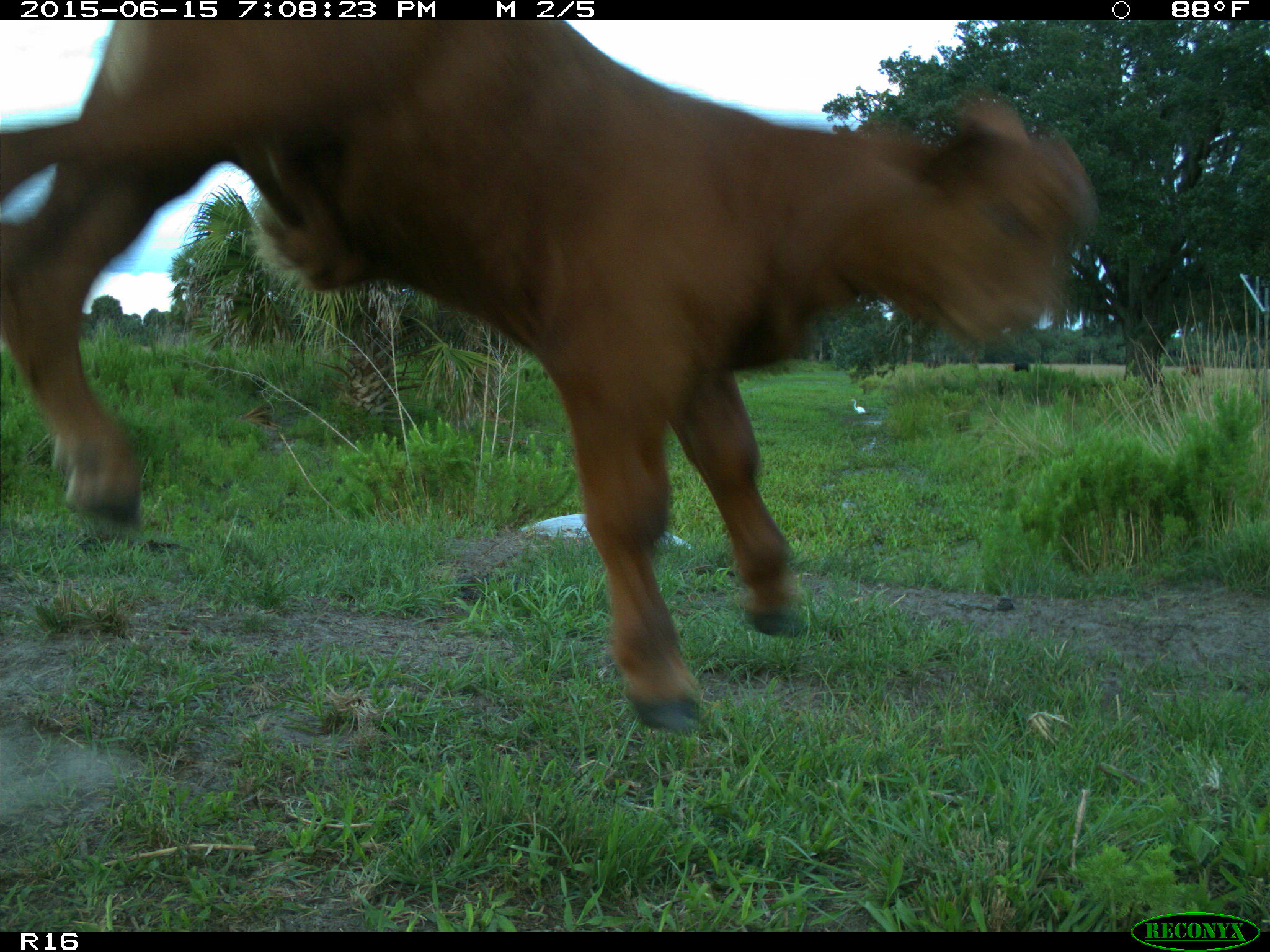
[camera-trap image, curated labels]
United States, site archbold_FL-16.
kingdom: Animalia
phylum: Chordata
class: Mammalia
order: Artiodactyla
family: Bovidae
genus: Bos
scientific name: Bos taurus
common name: domestic cow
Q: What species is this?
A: Bos taurus (domestic cow).